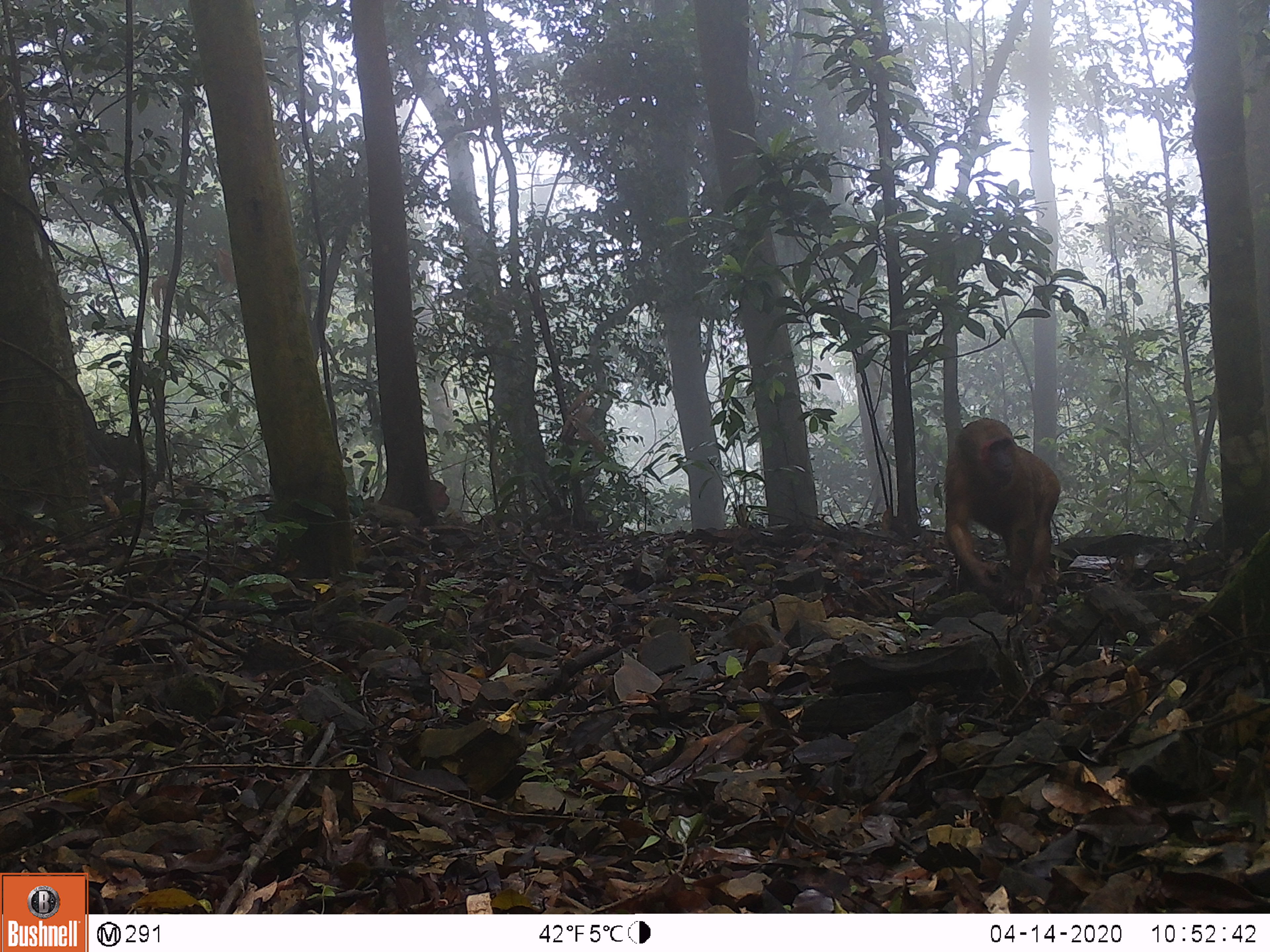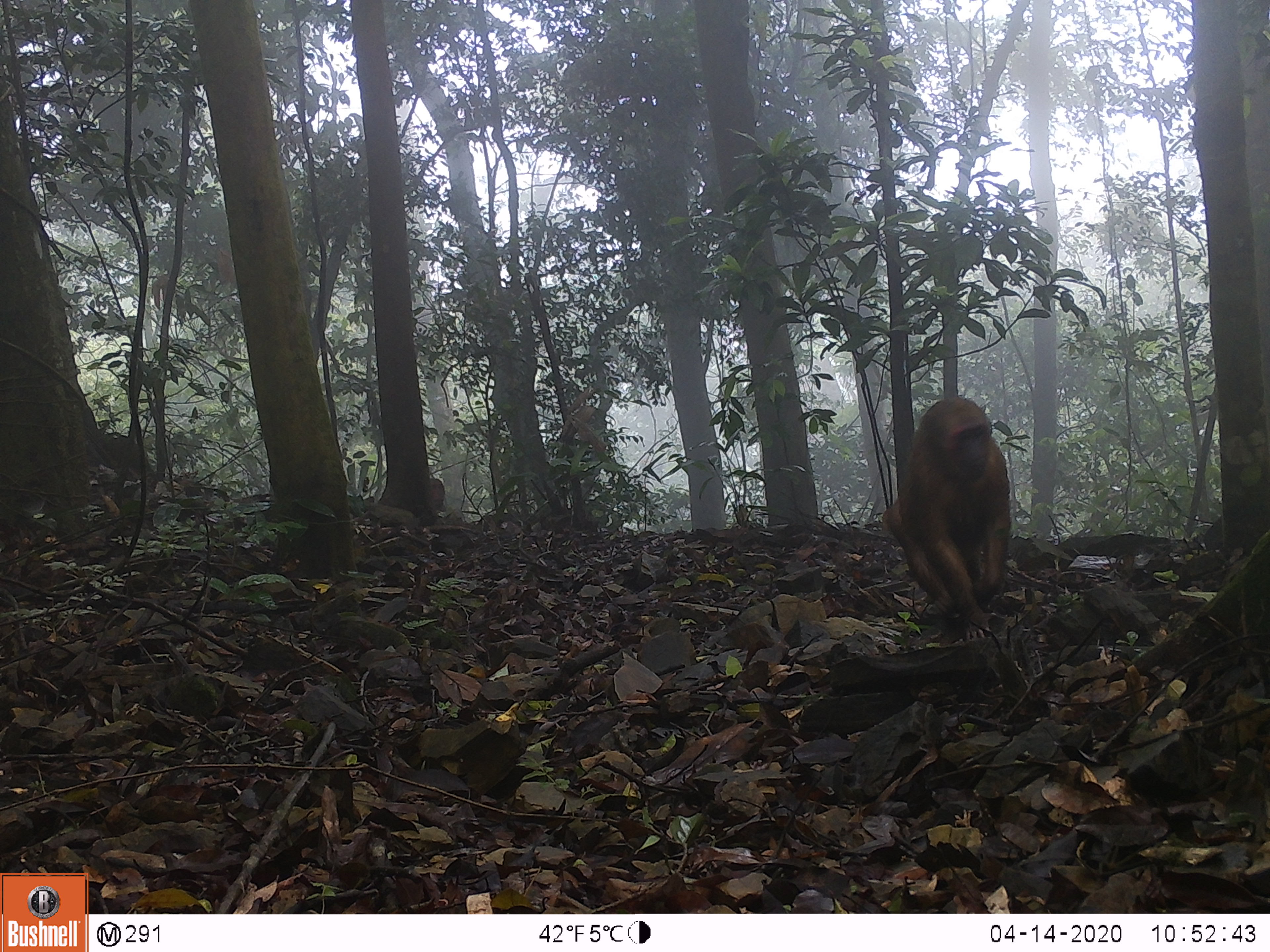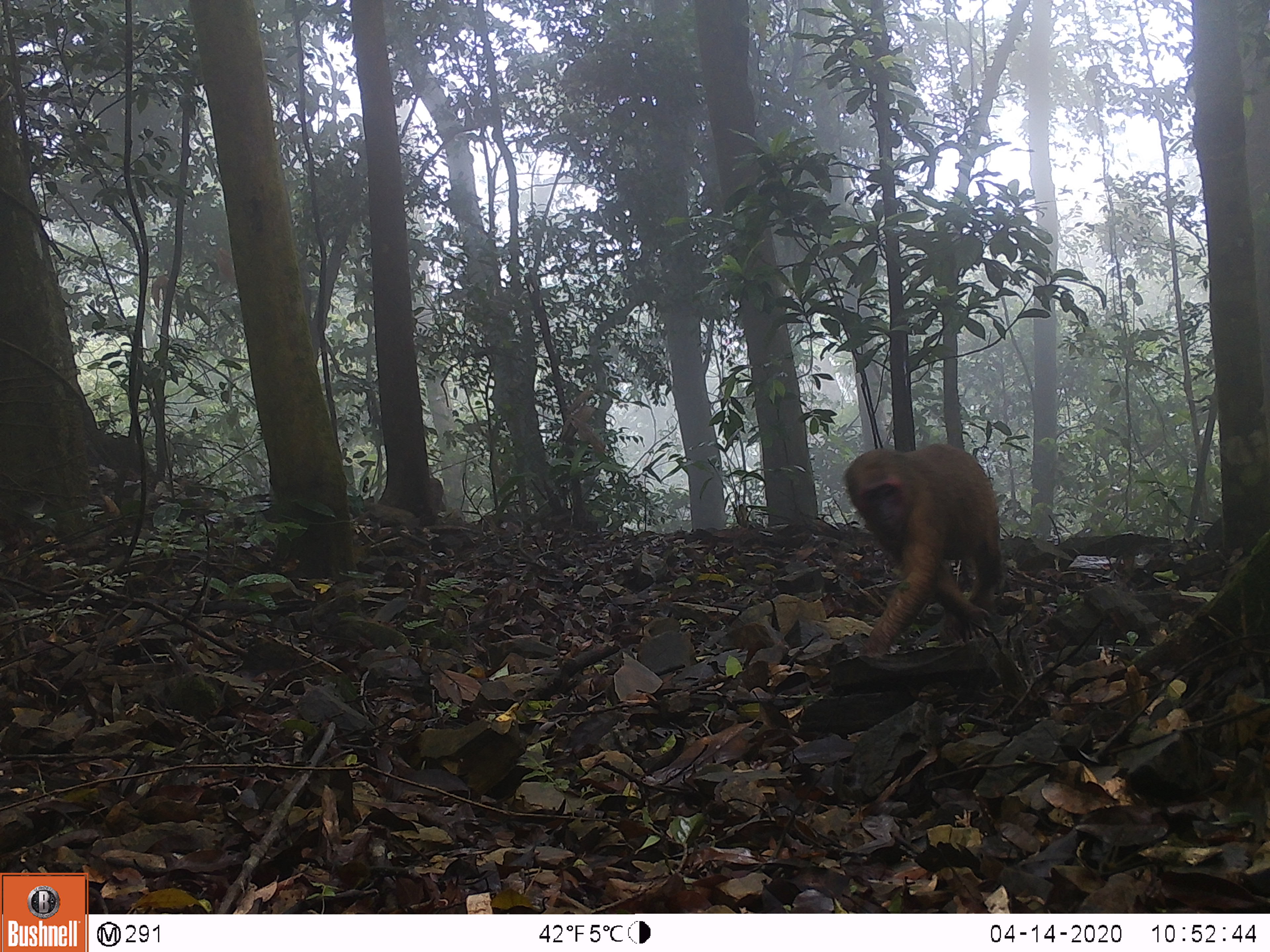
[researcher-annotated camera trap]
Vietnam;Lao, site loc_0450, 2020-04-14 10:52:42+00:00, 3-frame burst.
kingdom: Animalia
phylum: Chordata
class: Mammalia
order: Primates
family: Cercopithecidae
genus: Macaca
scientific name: Macaca arctoides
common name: stump-tailed macaque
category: stump tailed macaque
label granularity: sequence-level